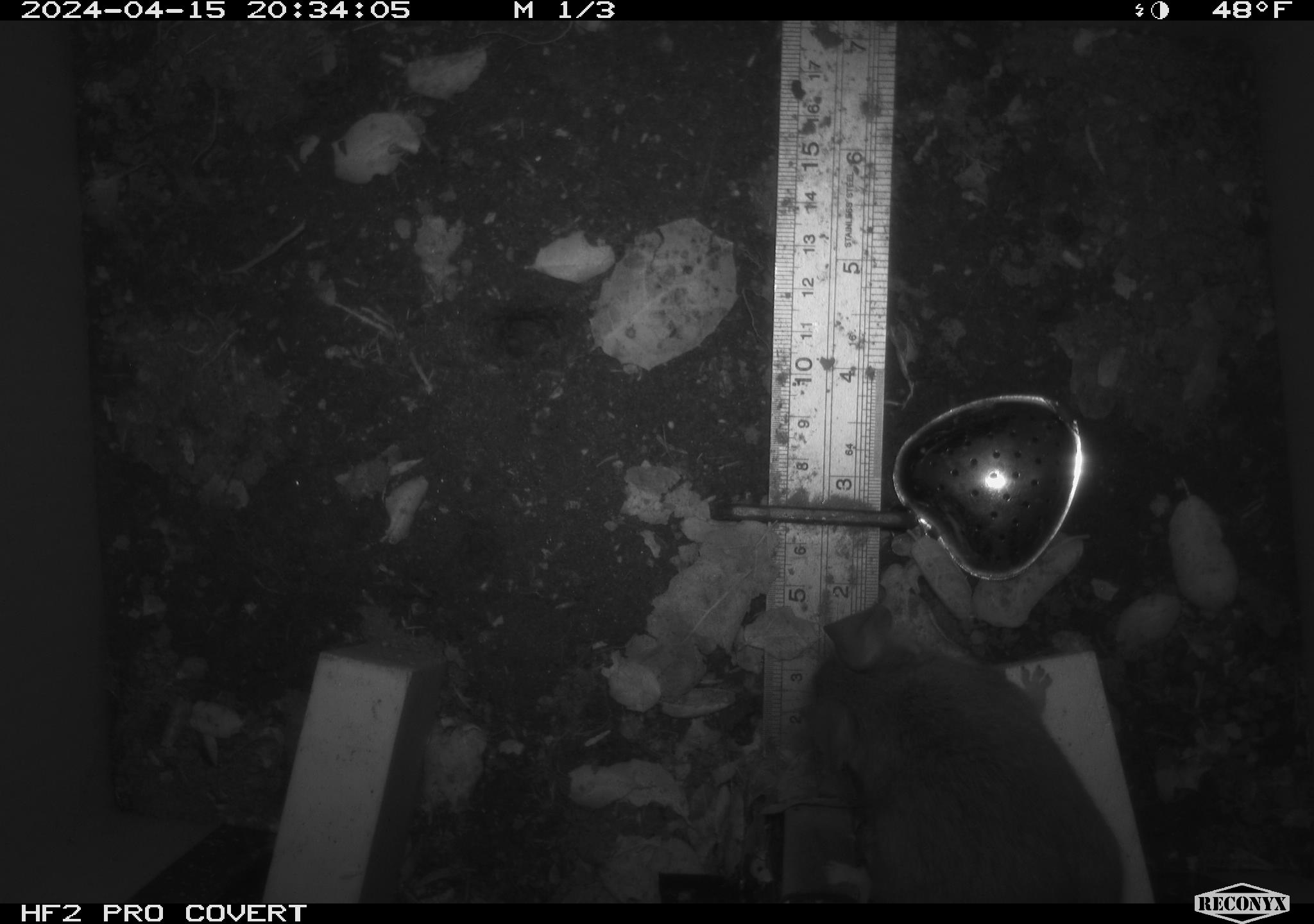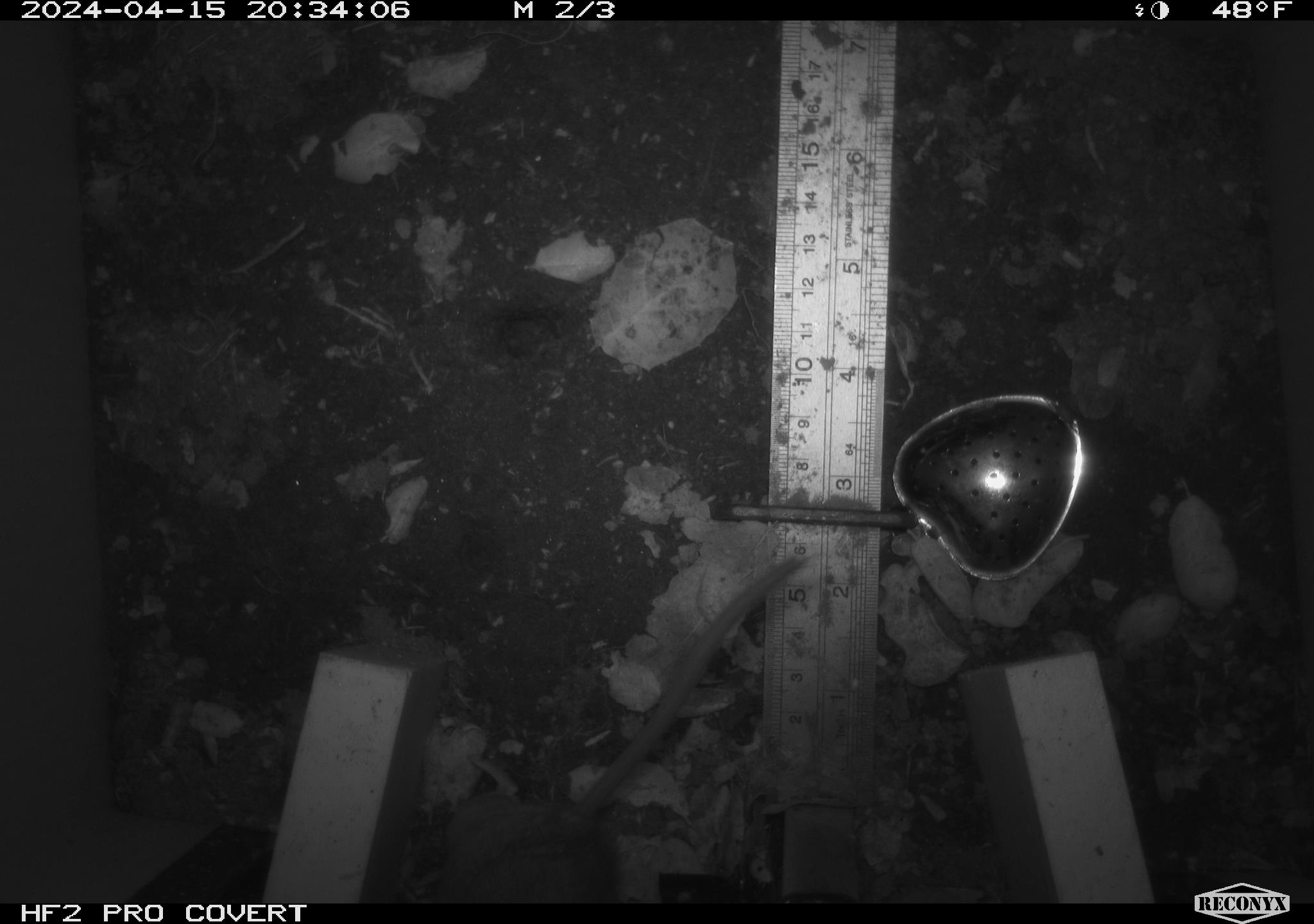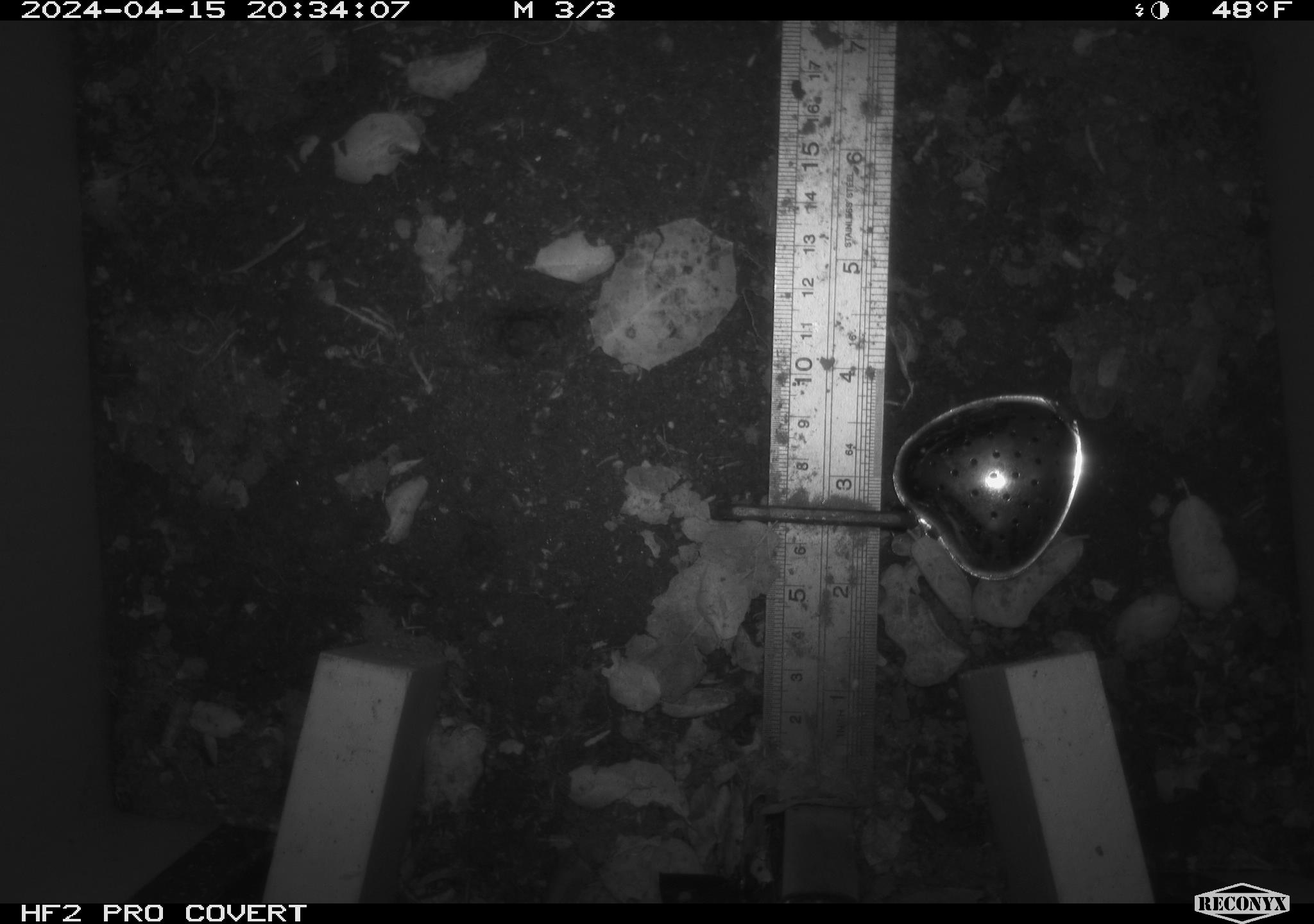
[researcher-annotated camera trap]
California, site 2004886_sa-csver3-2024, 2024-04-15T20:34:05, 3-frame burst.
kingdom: Animalia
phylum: Chordata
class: Mammalia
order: Rodentia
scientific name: Rodentia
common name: rodent